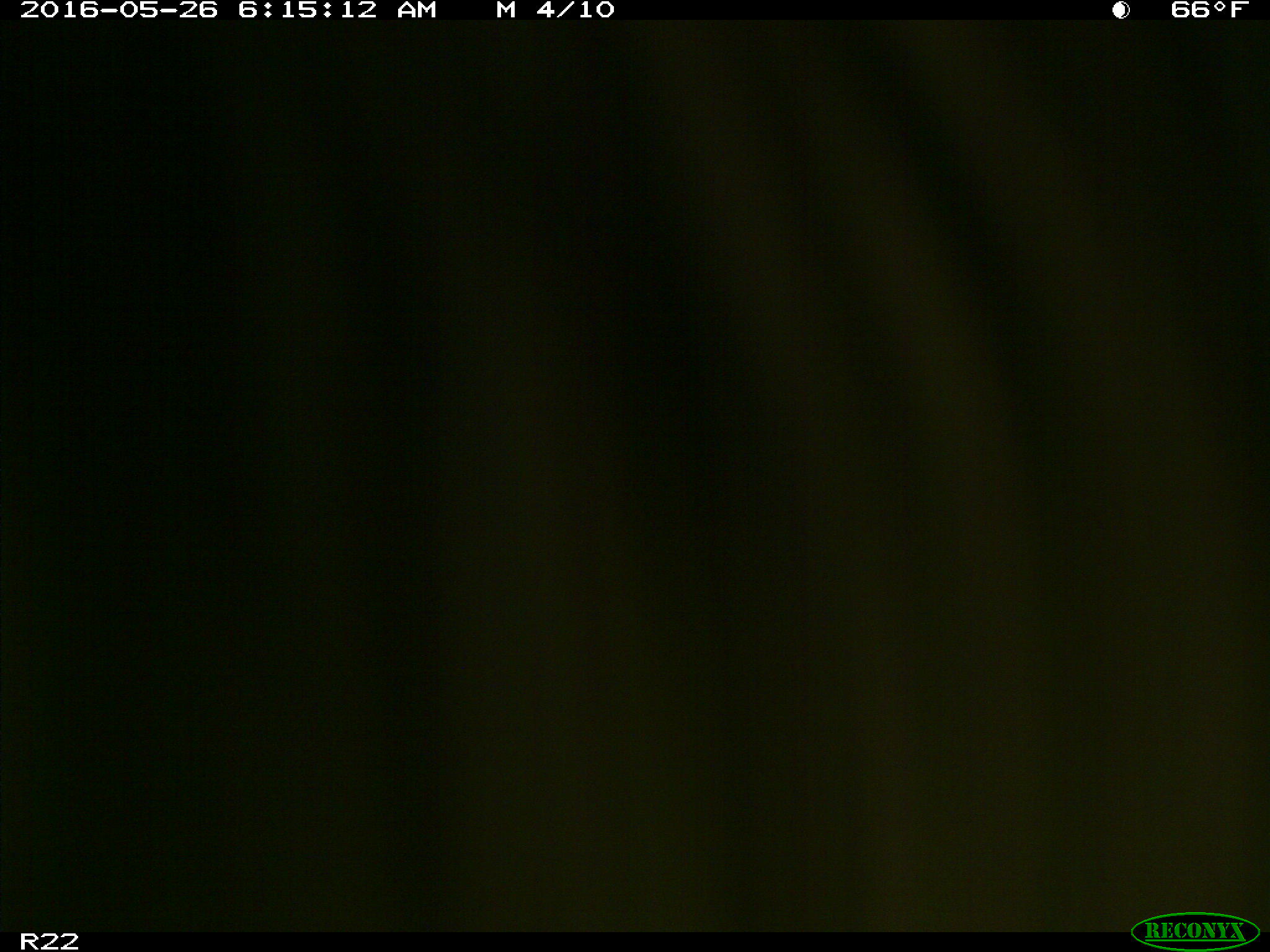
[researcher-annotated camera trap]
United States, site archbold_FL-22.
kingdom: Animalia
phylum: Chordata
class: Mammalia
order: Artiodactyla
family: Bovidae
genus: Bos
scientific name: Bos taurus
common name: domestic cow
Bos taurus (domestic cow).